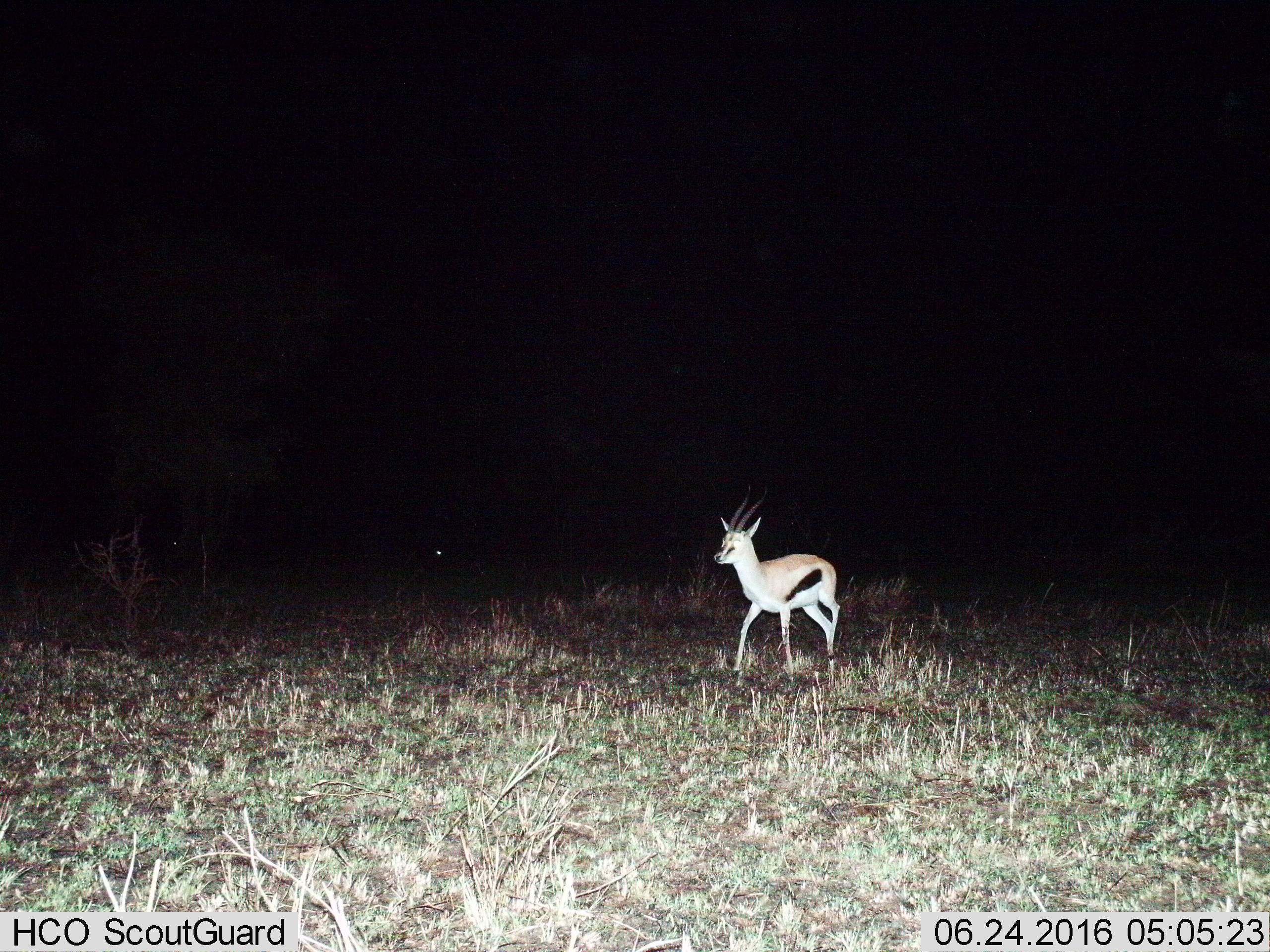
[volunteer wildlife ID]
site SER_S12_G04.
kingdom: Animalia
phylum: Chordata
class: Mammalia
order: Artiodactyla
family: Bovidae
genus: Eudorcas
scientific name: Eudorcas thomsonii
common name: thomson's gazelle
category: gazellethomsons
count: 1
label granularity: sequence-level